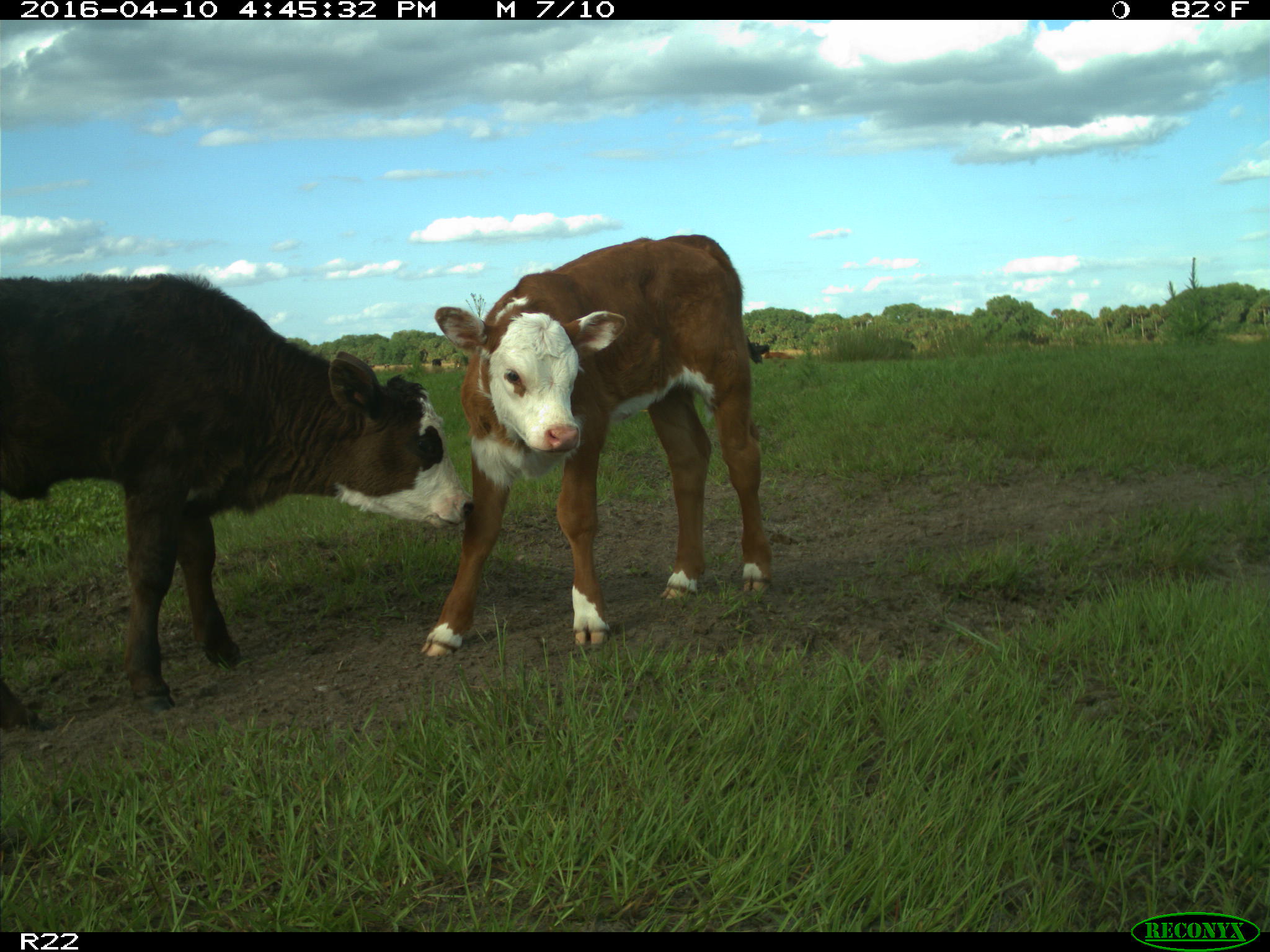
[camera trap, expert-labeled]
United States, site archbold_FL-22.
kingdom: Animalia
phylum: Chordata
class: Mammalia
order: Artiodactyla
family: Bovidae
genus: Bos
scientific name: Bos taurus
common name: domestic cow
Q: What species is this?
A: Bos taurus (domestic cow).